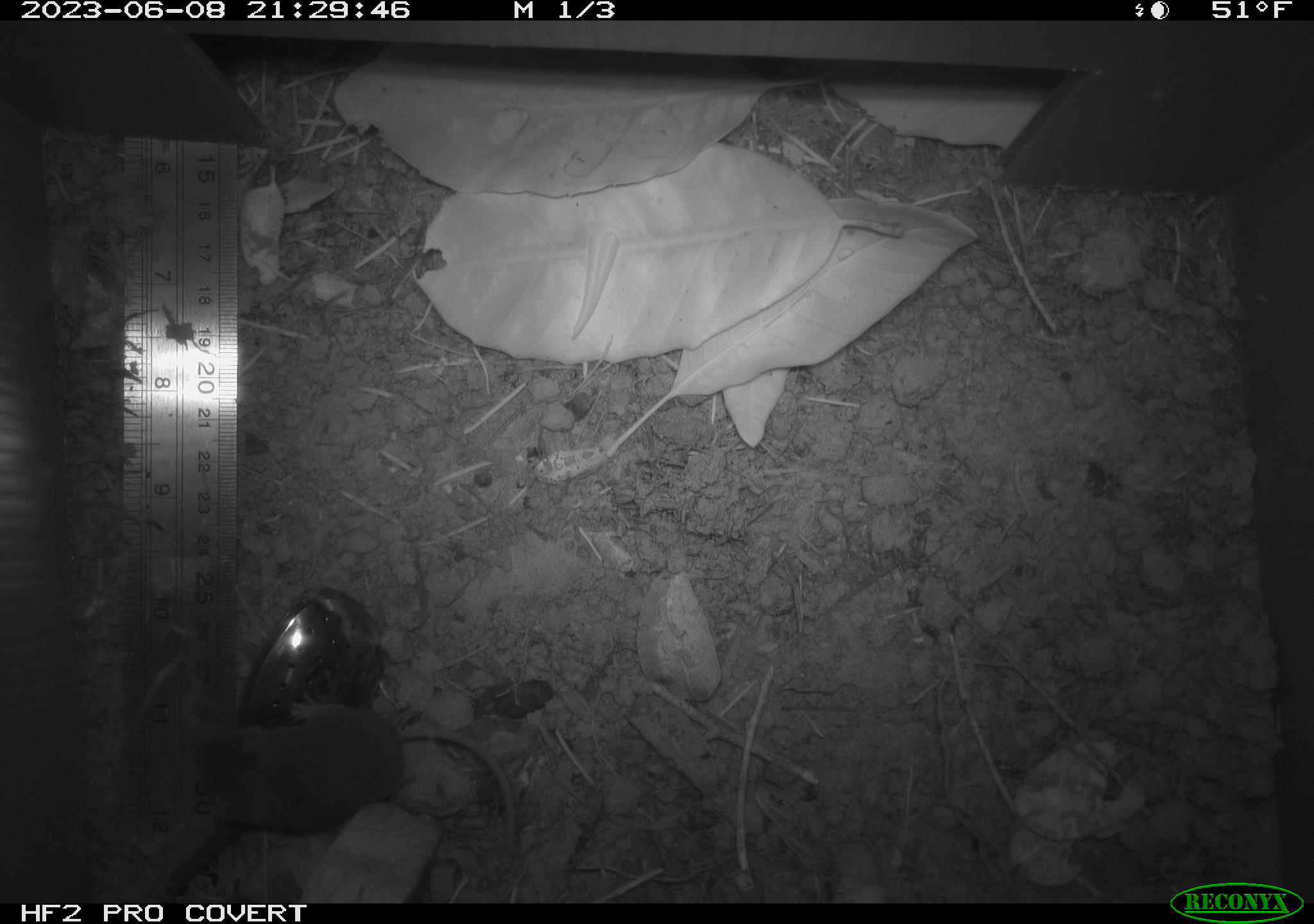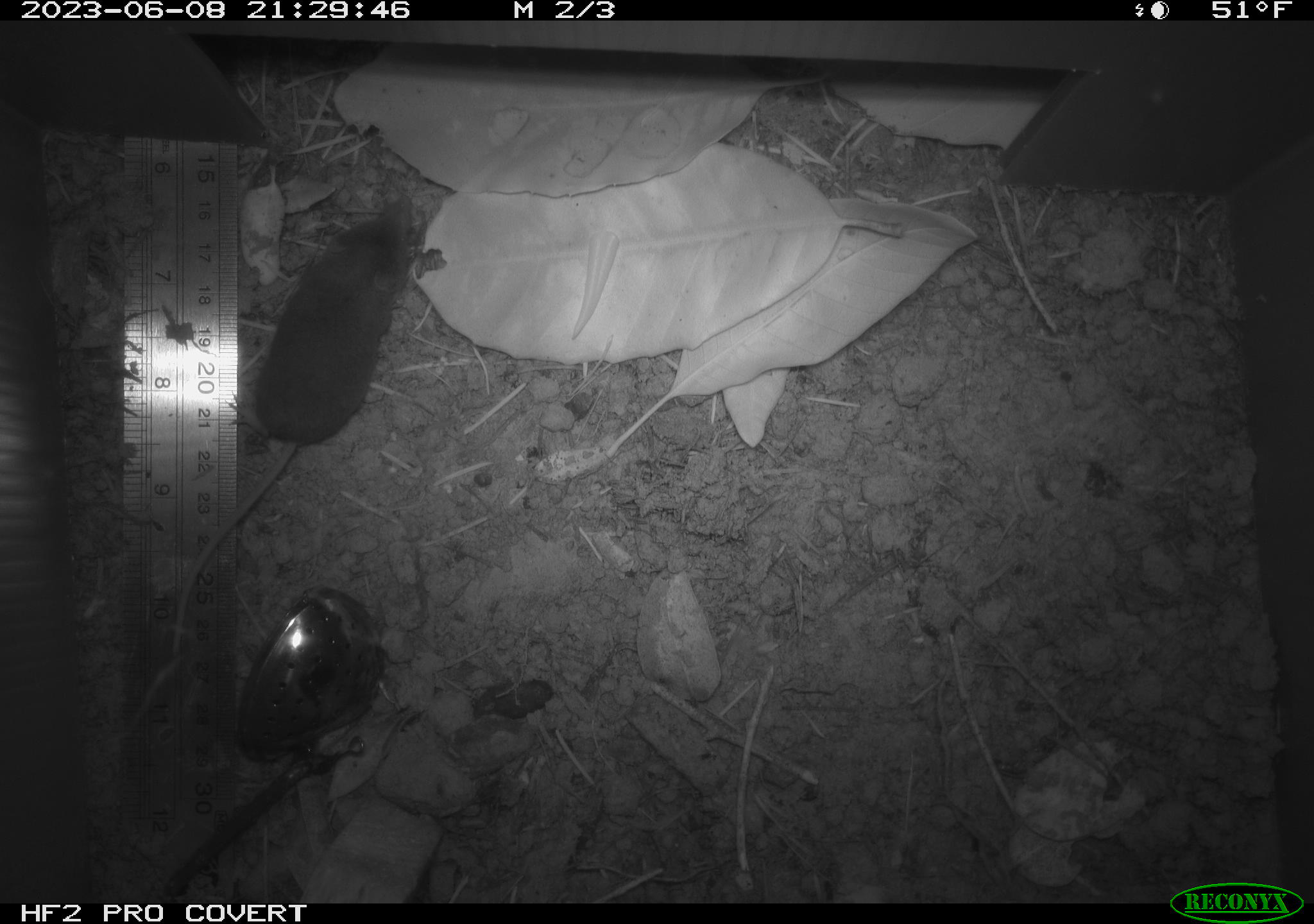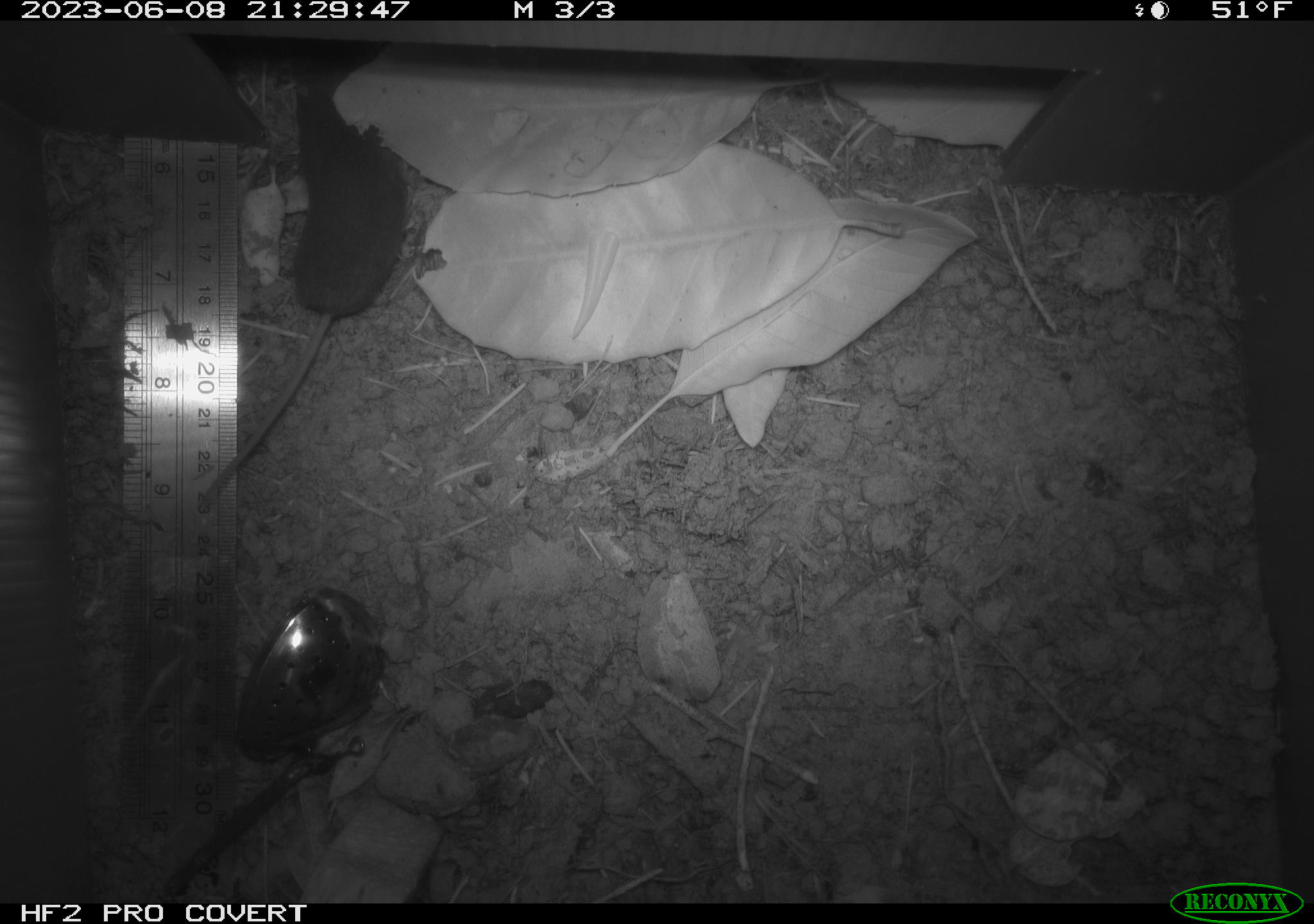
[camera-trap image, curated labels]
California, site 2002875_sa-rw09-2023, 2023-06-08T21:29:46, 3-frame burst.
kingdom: Animalia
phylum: Chordata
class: Mammalia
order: Eulipotyphla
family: Soricidae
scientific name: Soricidae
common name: shrews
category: soricidae family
Soricidae family (shrews) (Soricidae).